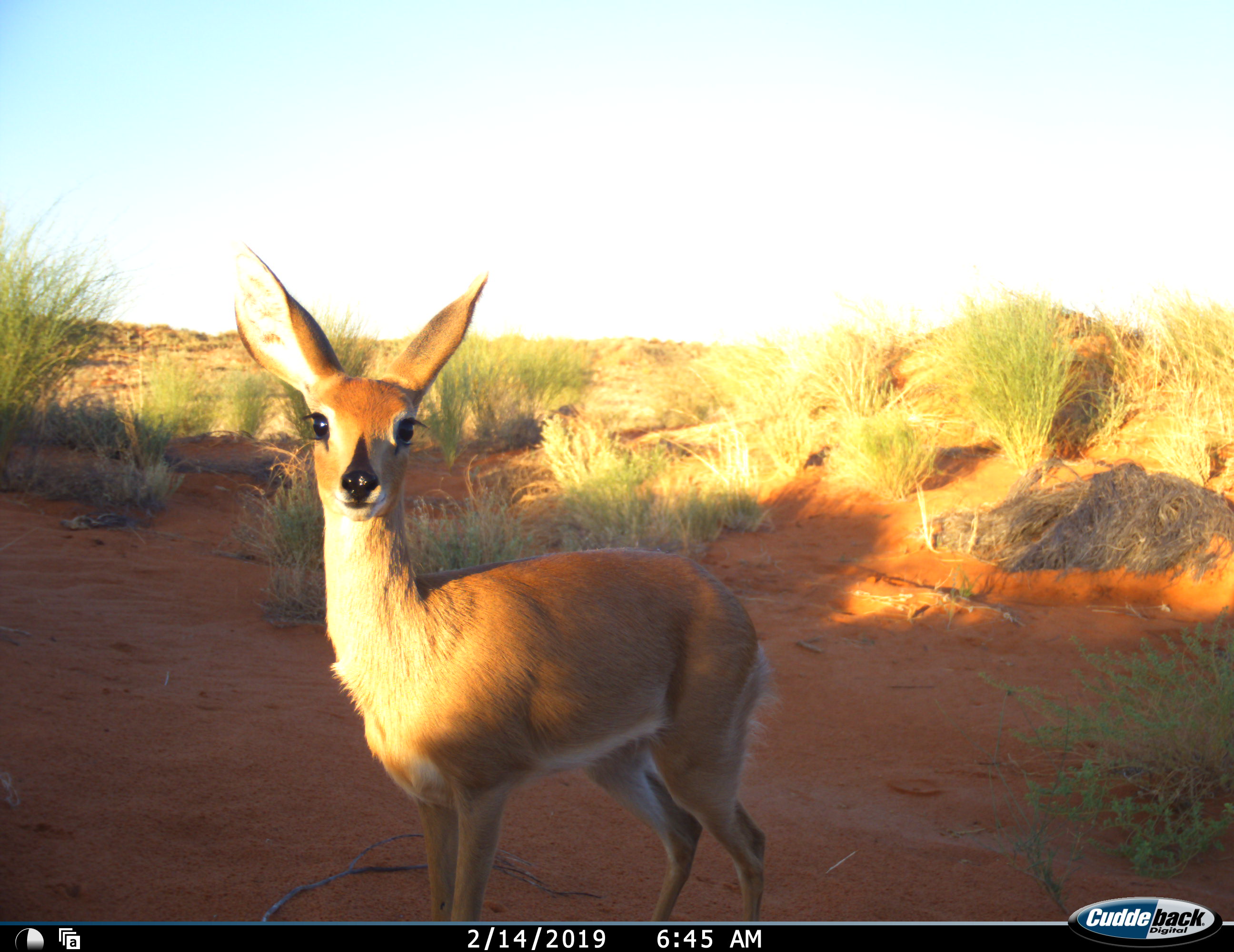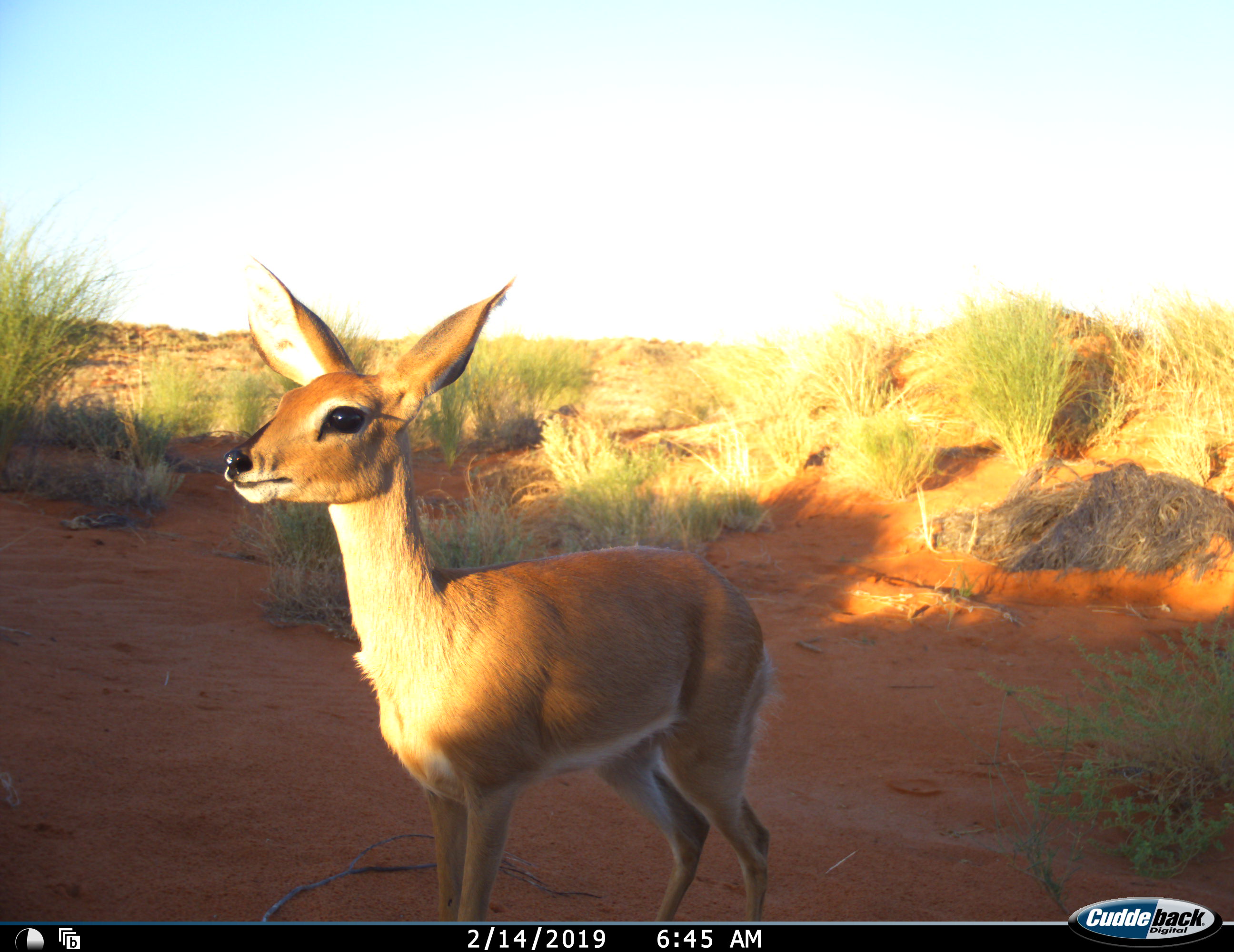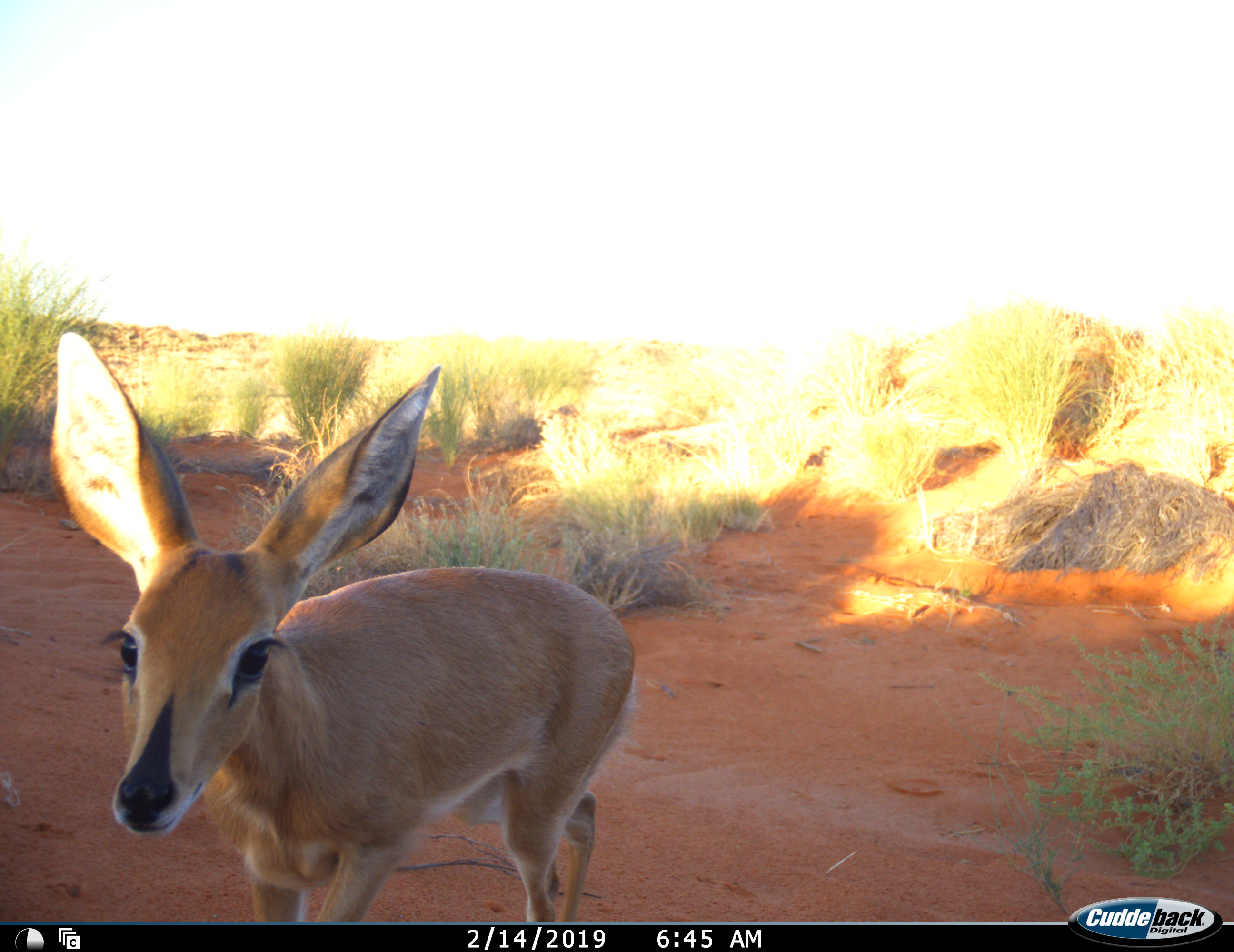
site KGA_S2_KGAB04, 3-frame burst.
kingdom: Animalia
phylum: Chordata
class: Mammalia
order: Artiodactyla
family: Bovidae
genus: Raphicerus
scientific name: Raphicerus campestris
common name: steenbok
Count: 1.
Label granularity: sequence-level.